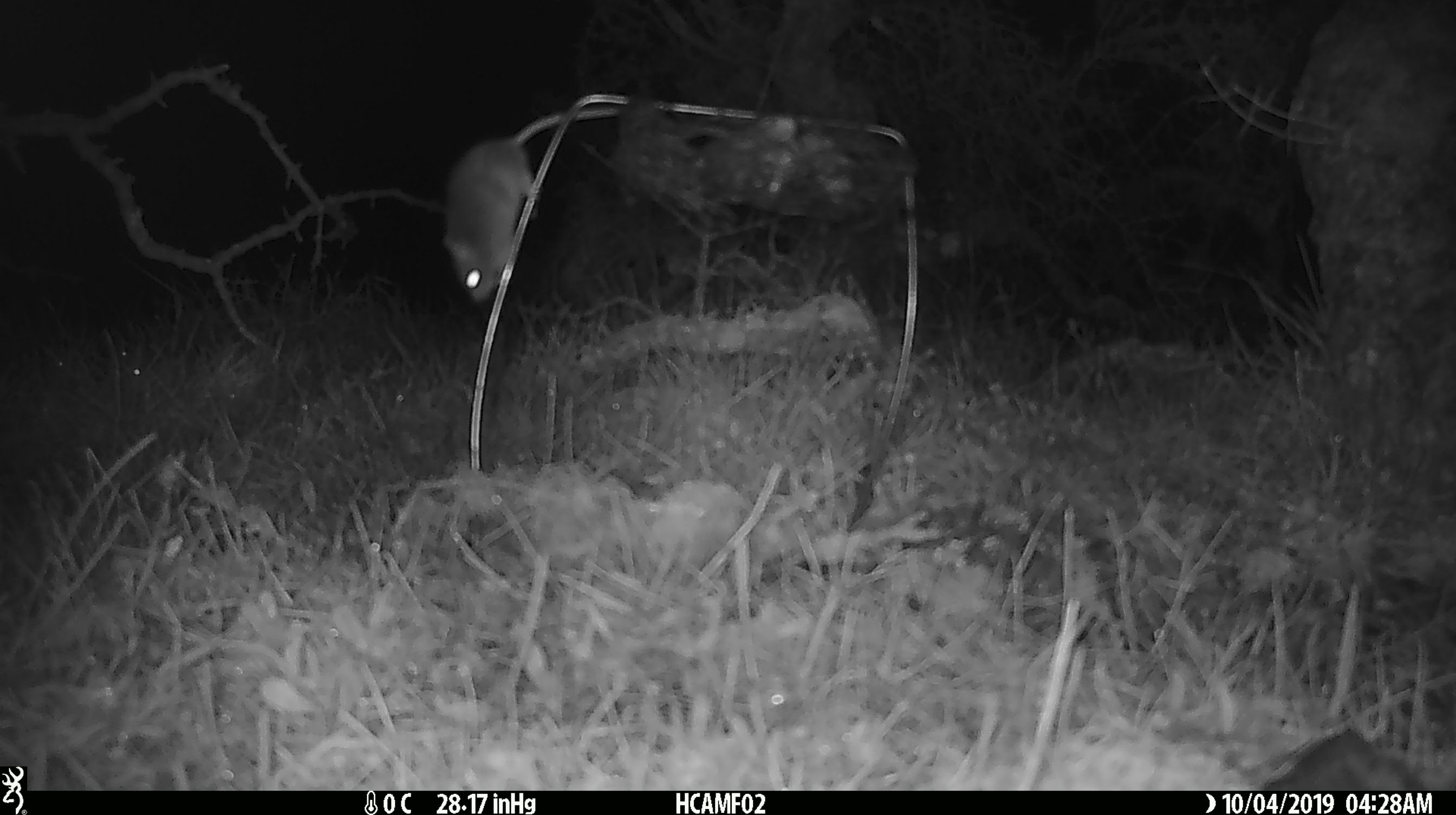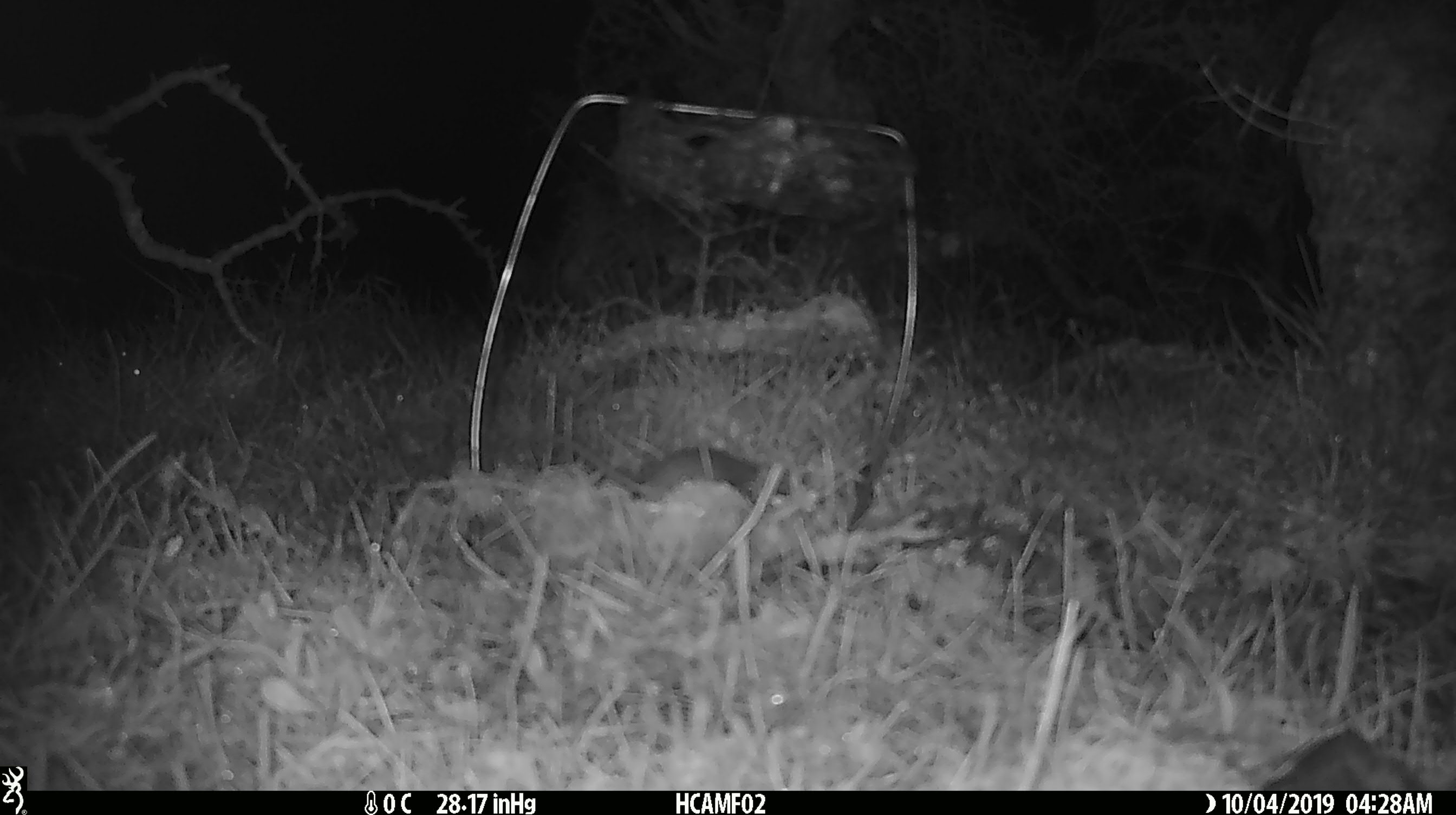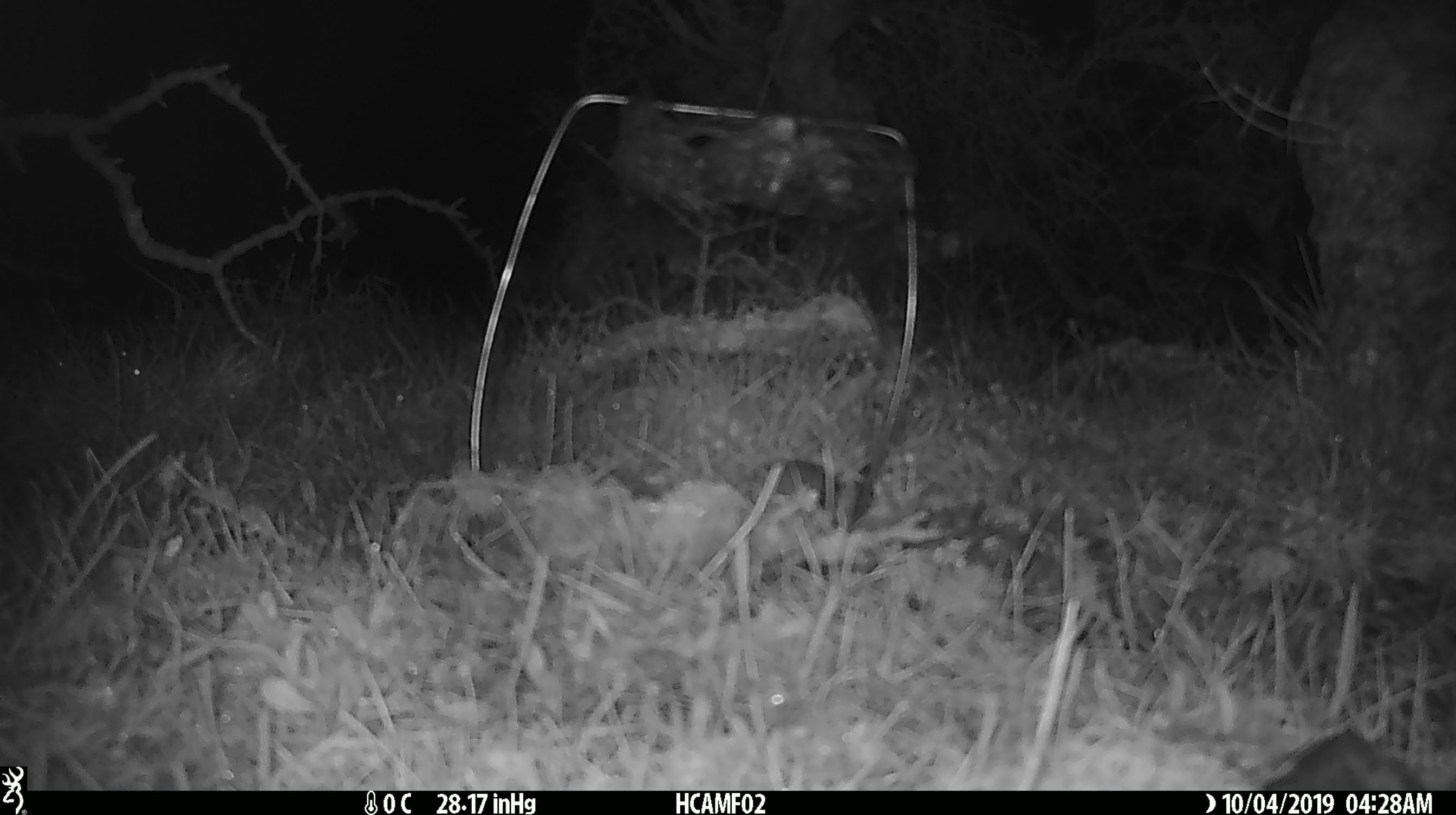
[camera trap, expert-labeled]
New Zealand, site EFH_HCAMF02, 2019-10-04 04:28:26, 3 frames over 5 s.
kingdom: Animalia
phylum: Chordata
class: Mammalia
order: Rodentia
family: Muridae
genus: Mus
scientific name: Mus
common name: mouse